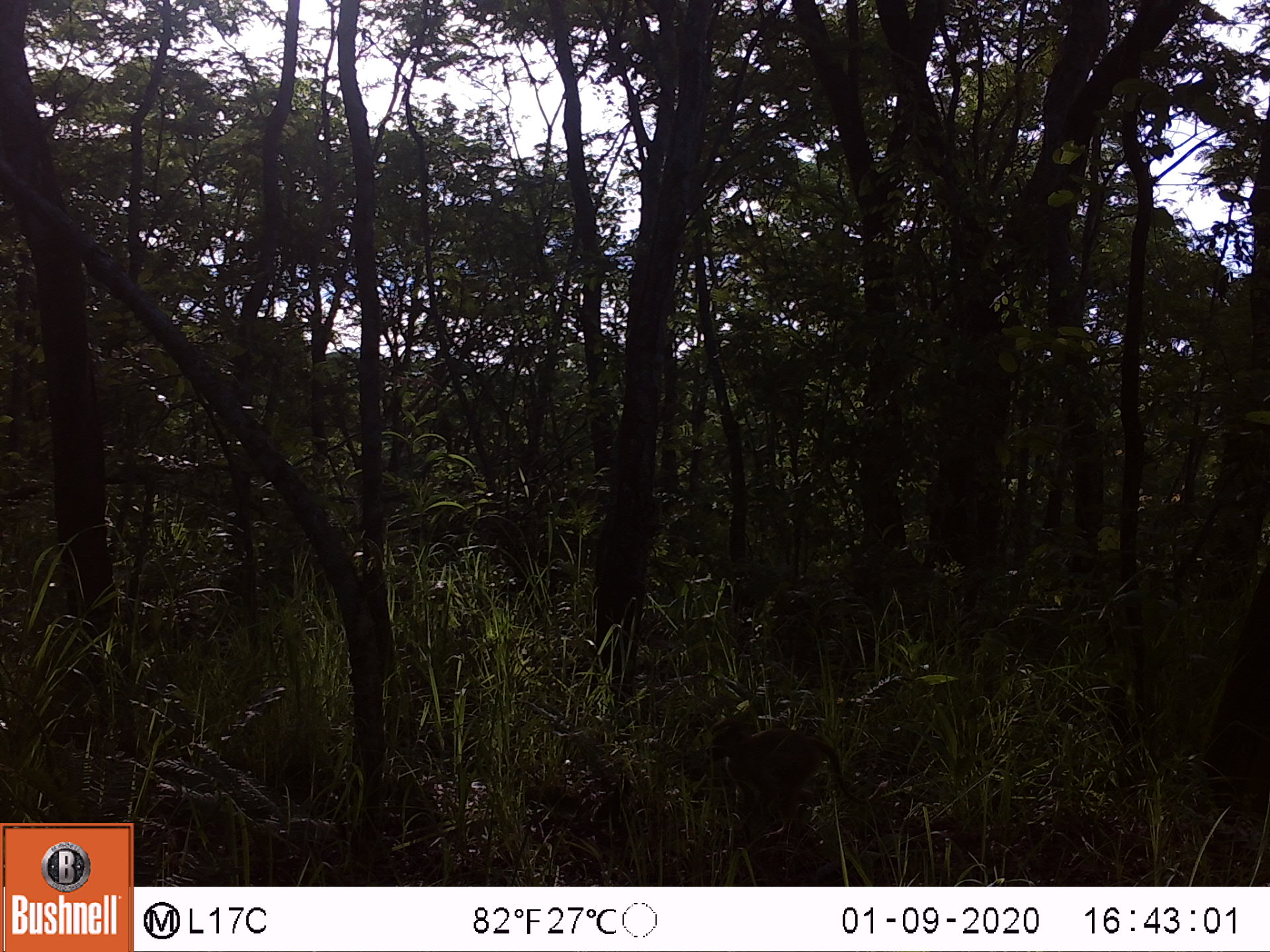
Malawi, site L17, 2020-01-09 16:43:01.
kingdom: Animalia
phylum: Chordata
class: Mammalia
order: Primates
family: Cercopithecidae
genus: Papio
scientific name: Papio cynocephalus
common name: yellow baboon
Yellow baboon (Papio cynocephalus), count 1.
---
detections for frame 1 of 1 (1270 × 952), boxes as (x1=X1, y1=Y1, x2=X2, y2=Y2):
yellow baboon: (x1=705, y1=712, x2=858, y2=840)